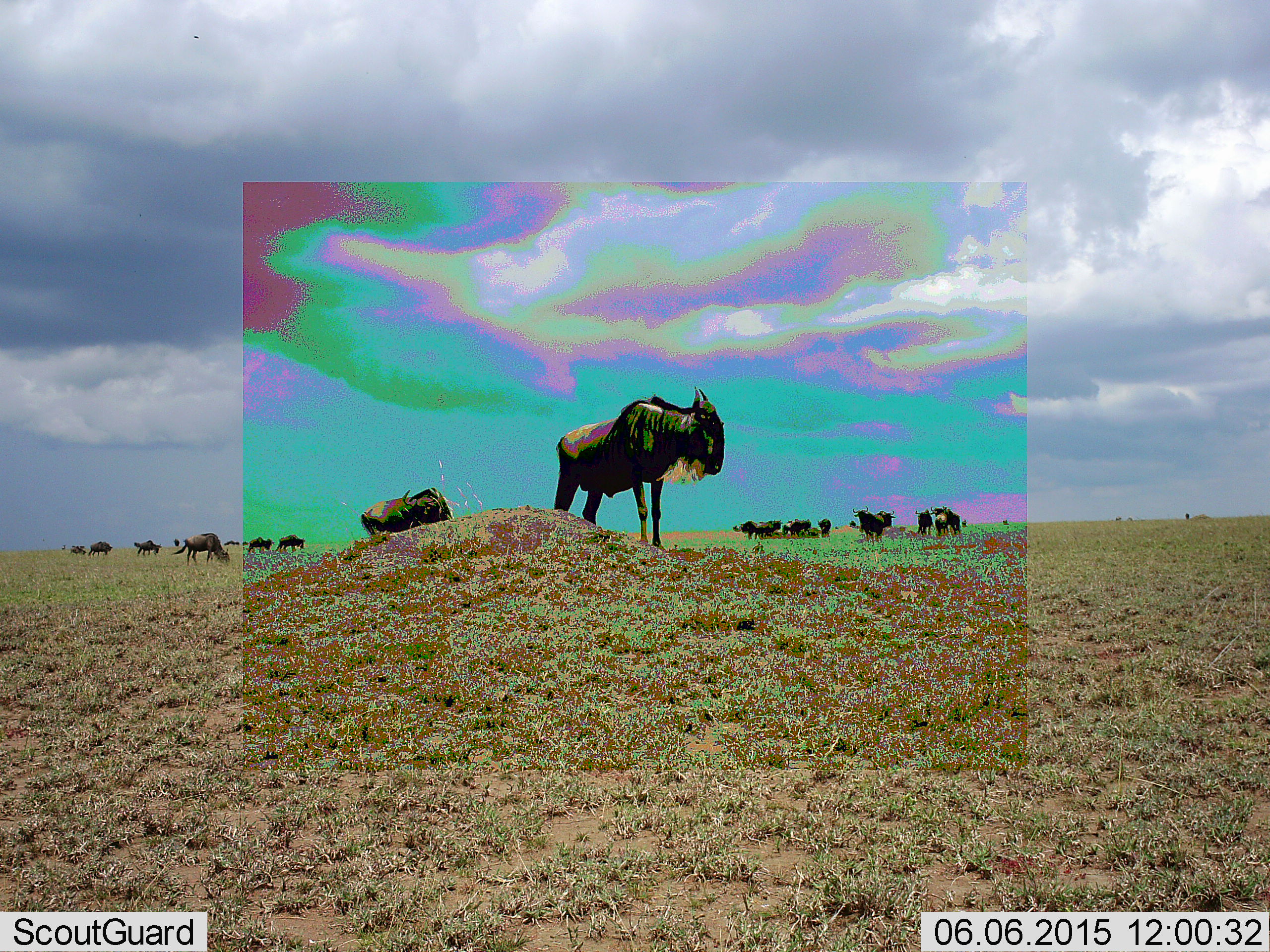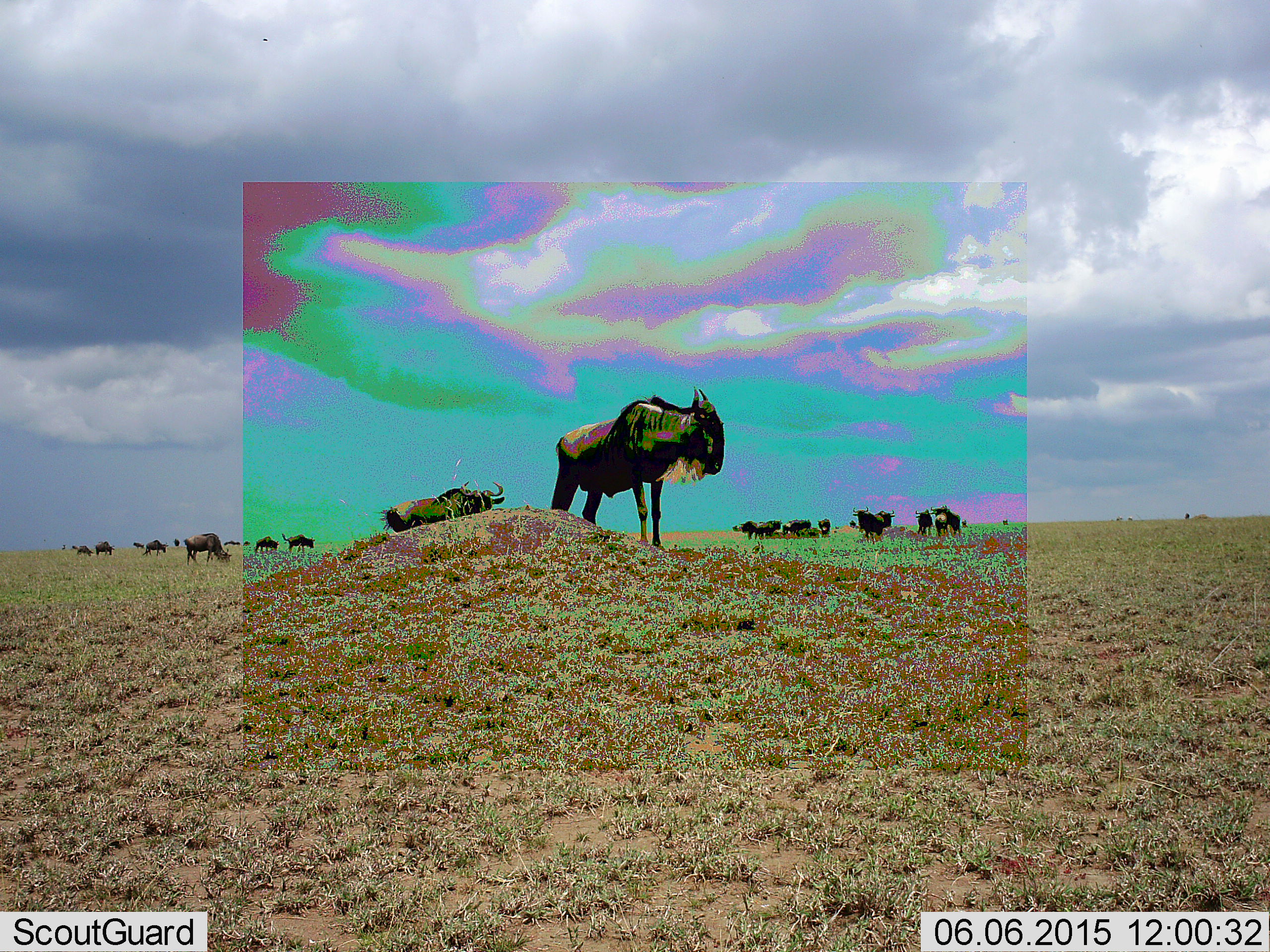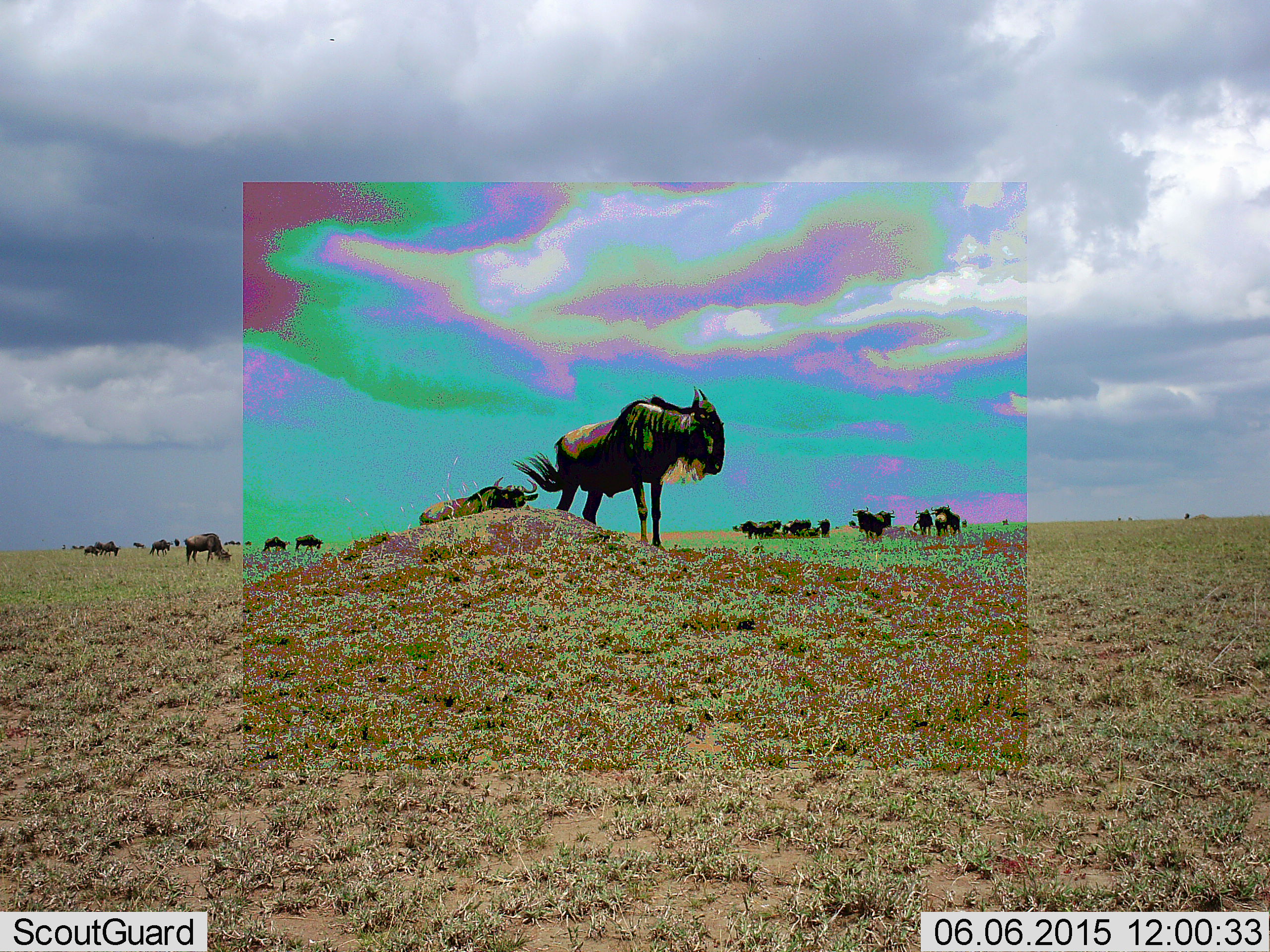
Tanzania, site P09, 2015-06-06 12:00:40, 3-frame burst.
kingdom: Animalia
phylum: Chordata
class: Mammalia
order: Artiodactyla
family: Bovidae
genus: Connochaetes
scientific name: Connochaetes taurinus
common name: blue wildebeest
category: wildebeest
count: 11-50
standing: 70%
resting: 10%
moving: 50%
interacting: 0%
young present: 0%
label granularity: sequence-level